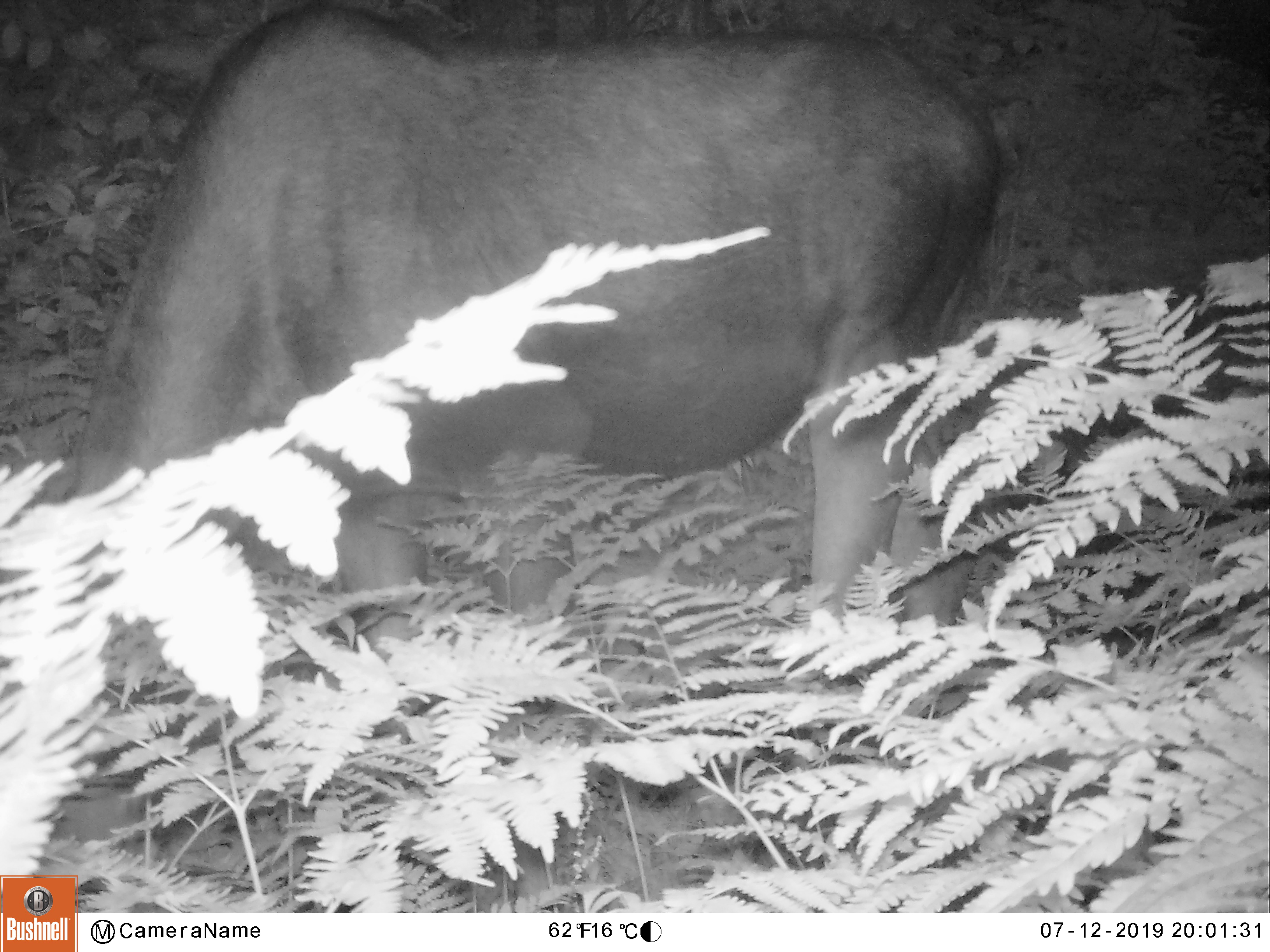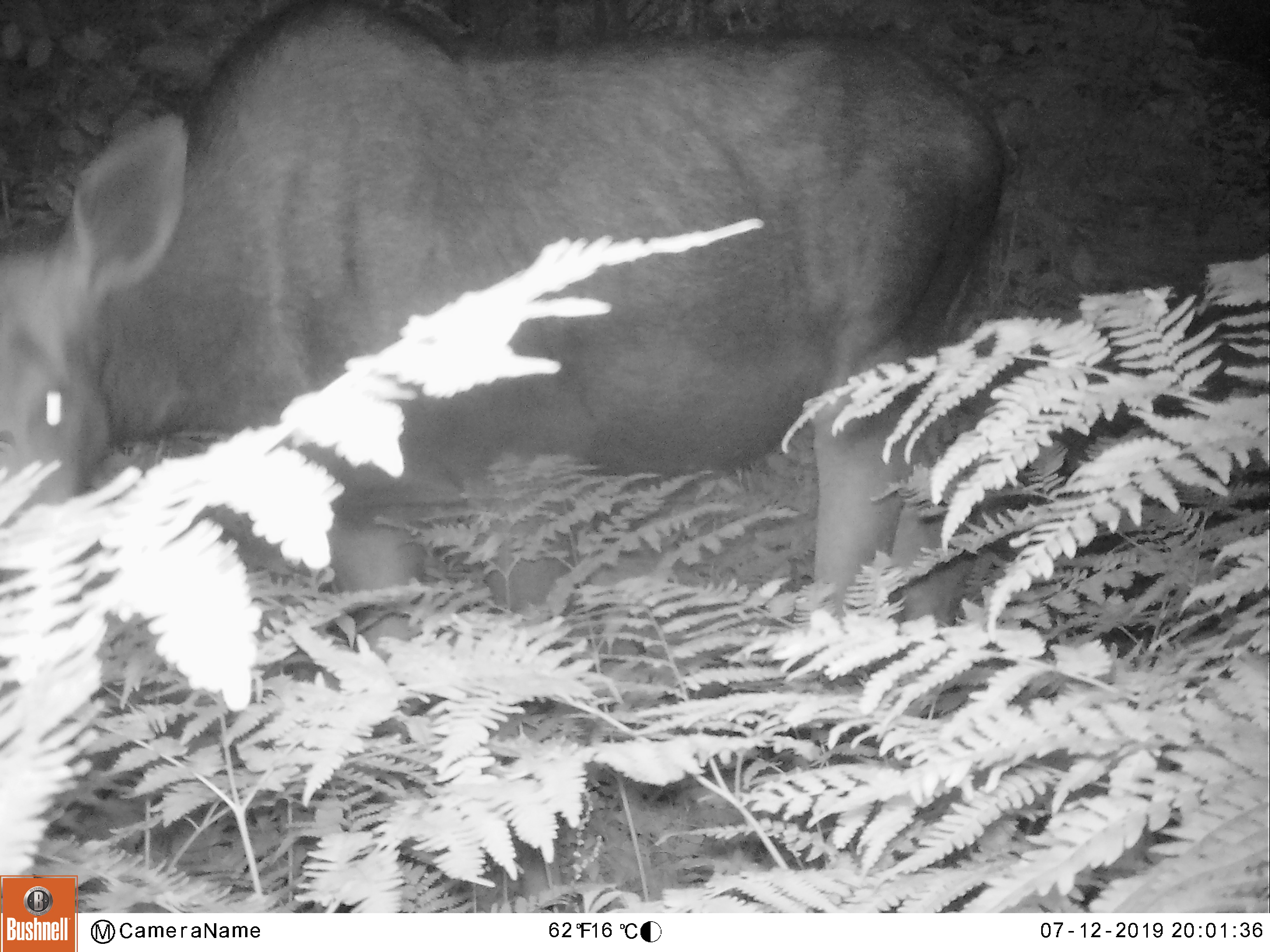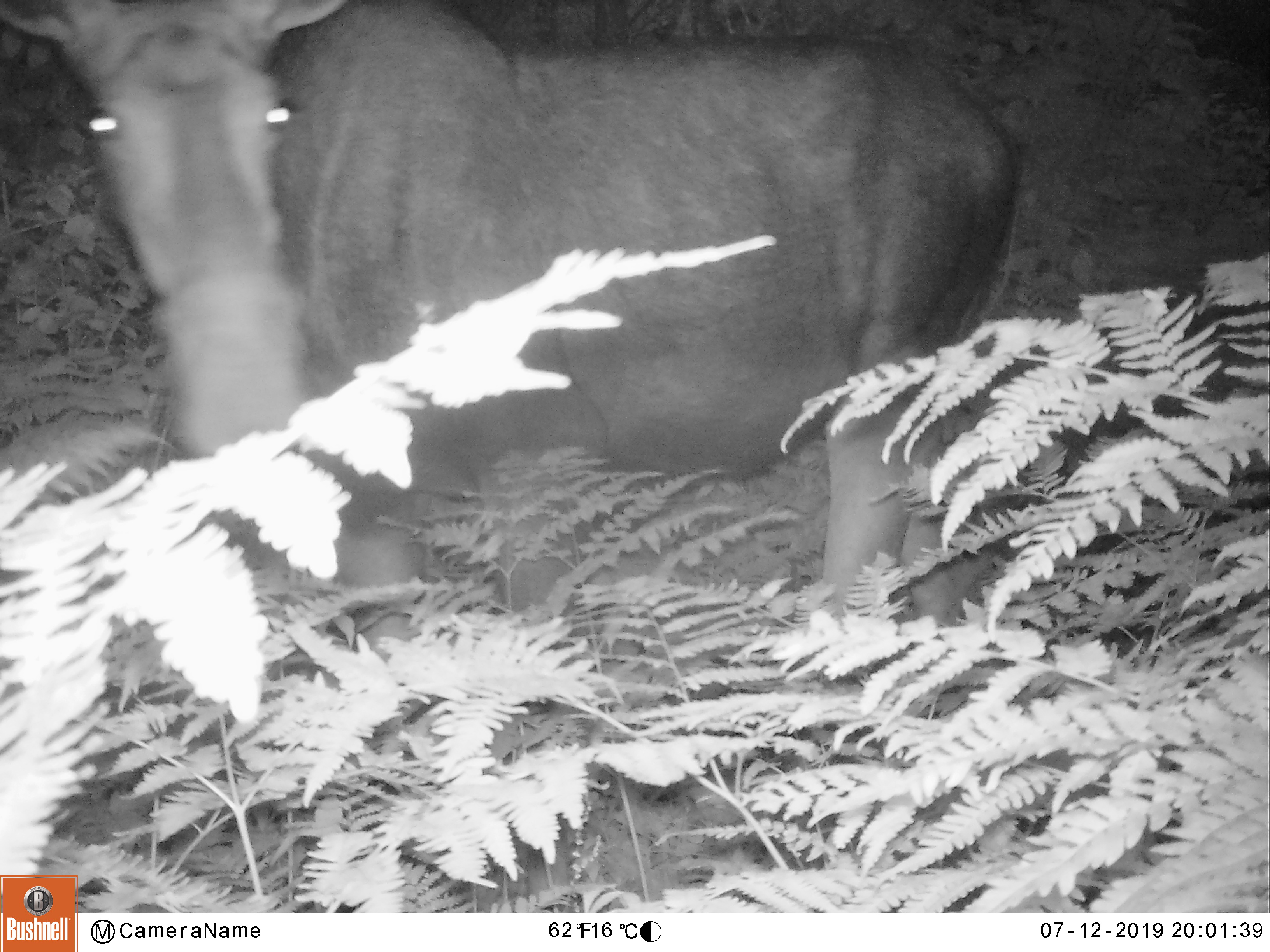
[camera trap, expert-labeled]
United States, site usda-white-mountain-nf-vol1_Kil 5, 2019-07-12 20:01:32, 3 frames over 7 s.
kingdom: Animalia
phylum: Chordata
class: Mammalia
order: Artiodactyla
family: Cervidae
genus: Alces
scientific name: Alces alces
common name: moose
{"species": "moose (Alces alces)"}